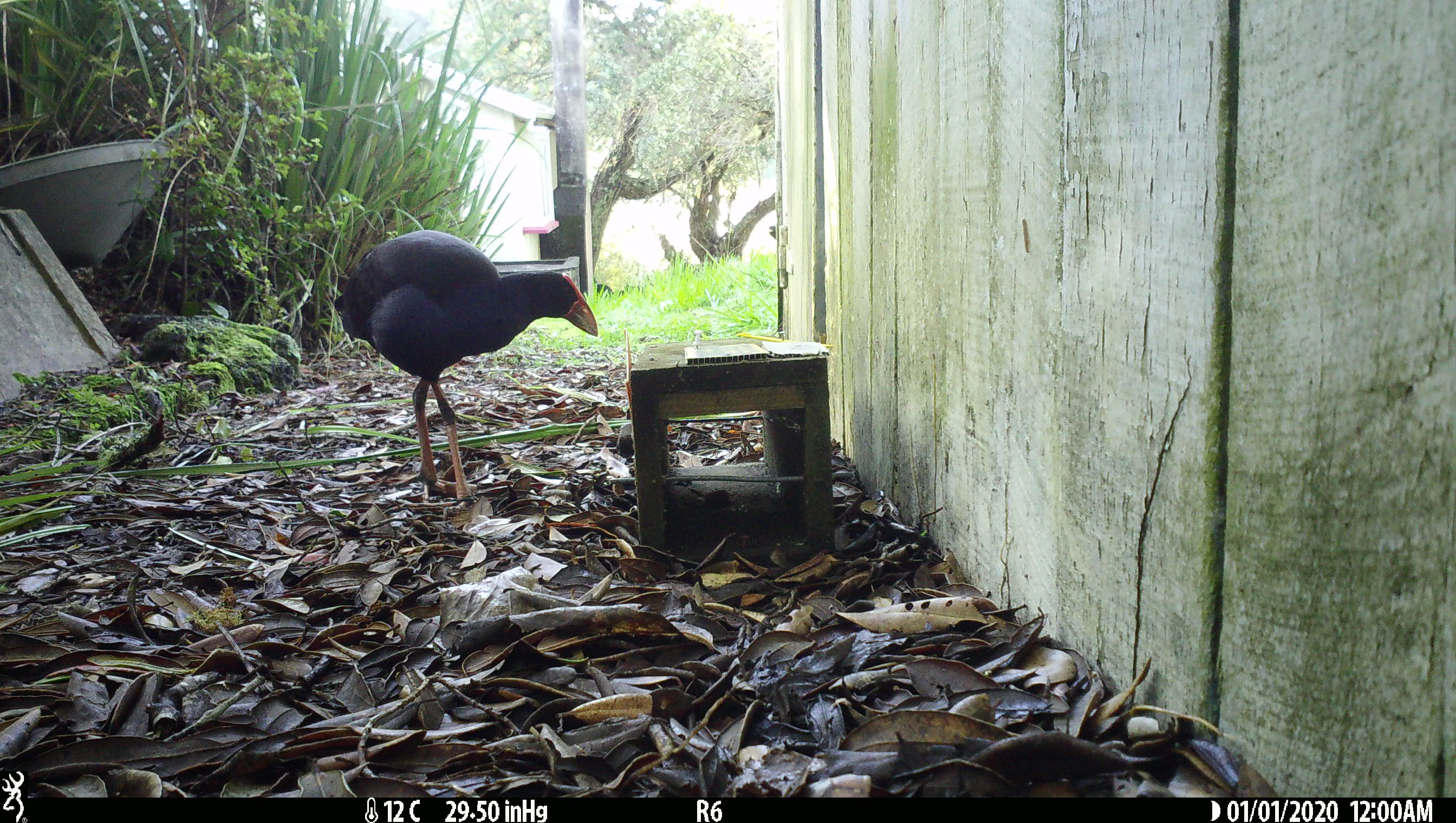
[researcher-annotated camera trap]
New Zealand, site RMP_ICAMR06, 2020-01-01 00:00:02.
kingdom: Animalia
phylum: Chordata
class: Aves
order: Gruiformes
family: Rallidae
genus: Porphyrio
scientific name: Porphyrio melanotus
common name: australasian swamphen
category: pukeko